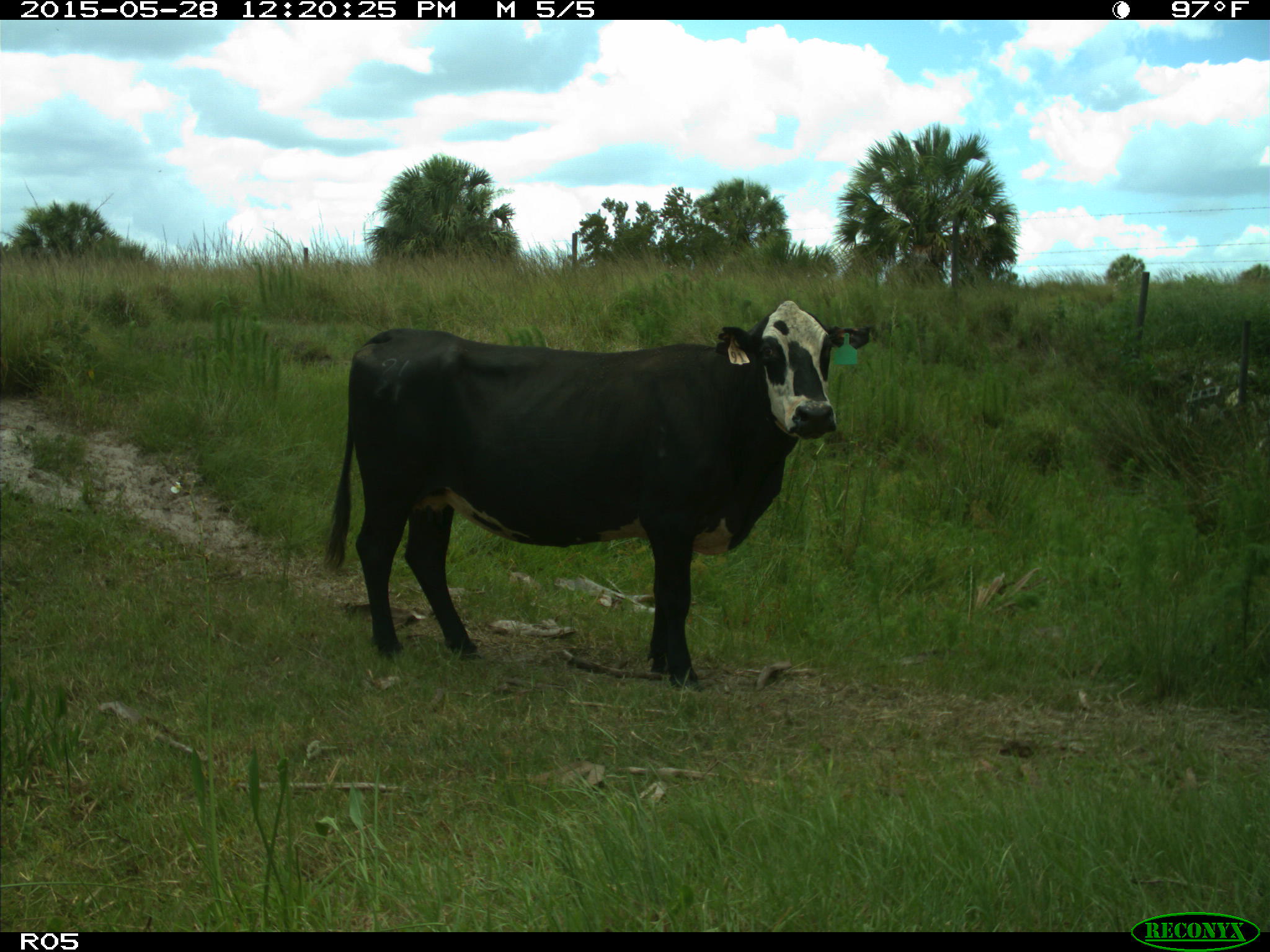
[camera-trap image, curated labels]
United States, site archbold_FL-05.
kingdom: Animalia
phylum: Chordata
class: Mammalia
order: Artiodactyla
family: Bovidae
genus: Bos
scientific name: Bos taurus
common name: domestic cow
Bos taurus (domestic cow).